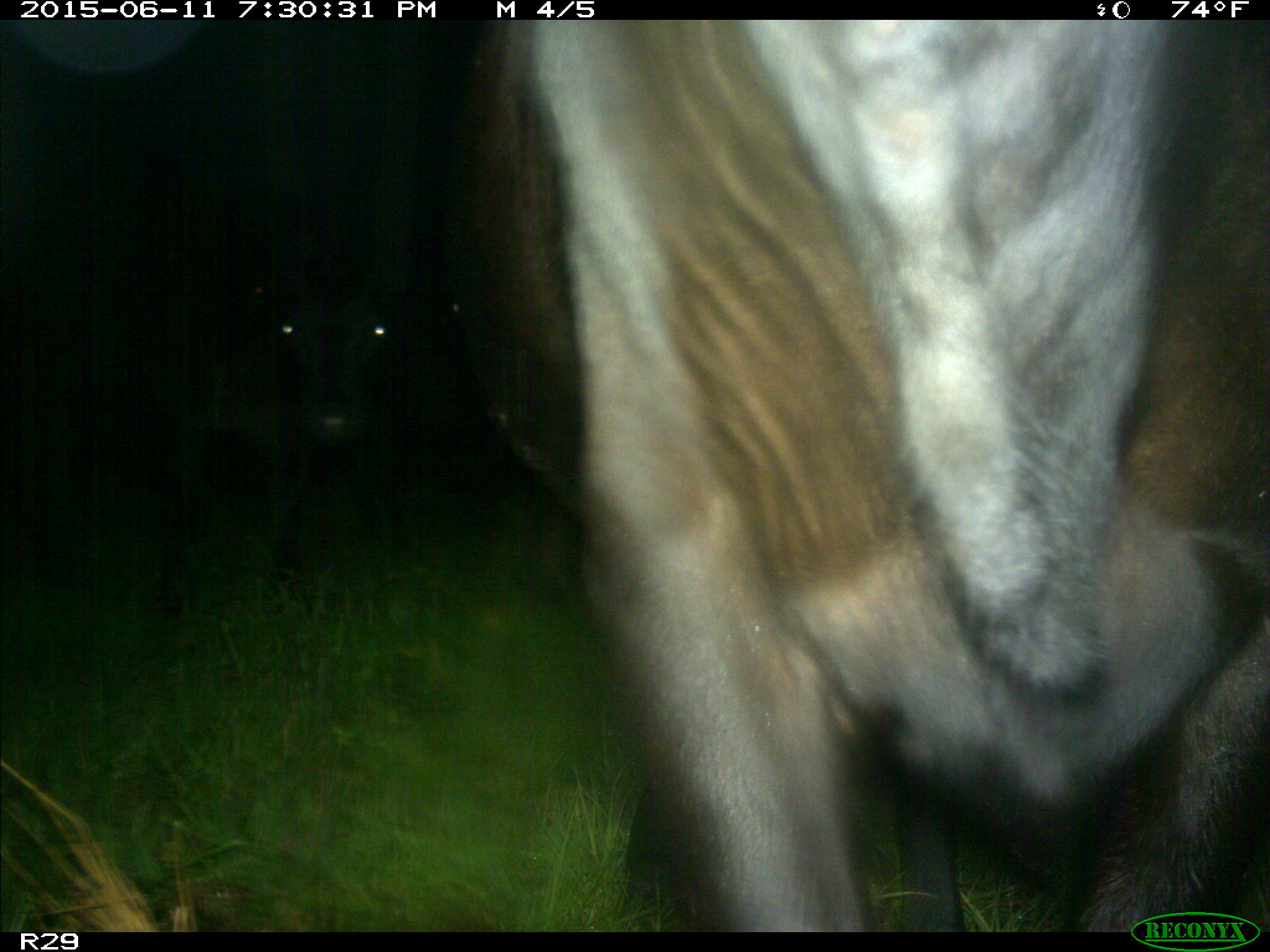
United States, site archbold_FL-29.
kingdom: Animalia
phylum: Chordata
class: Mammalia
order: Artiodactyla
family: Bovidae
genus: Bos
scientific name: Bos taurus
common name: domestic cow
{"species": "Bos taurus (domestic cow)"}